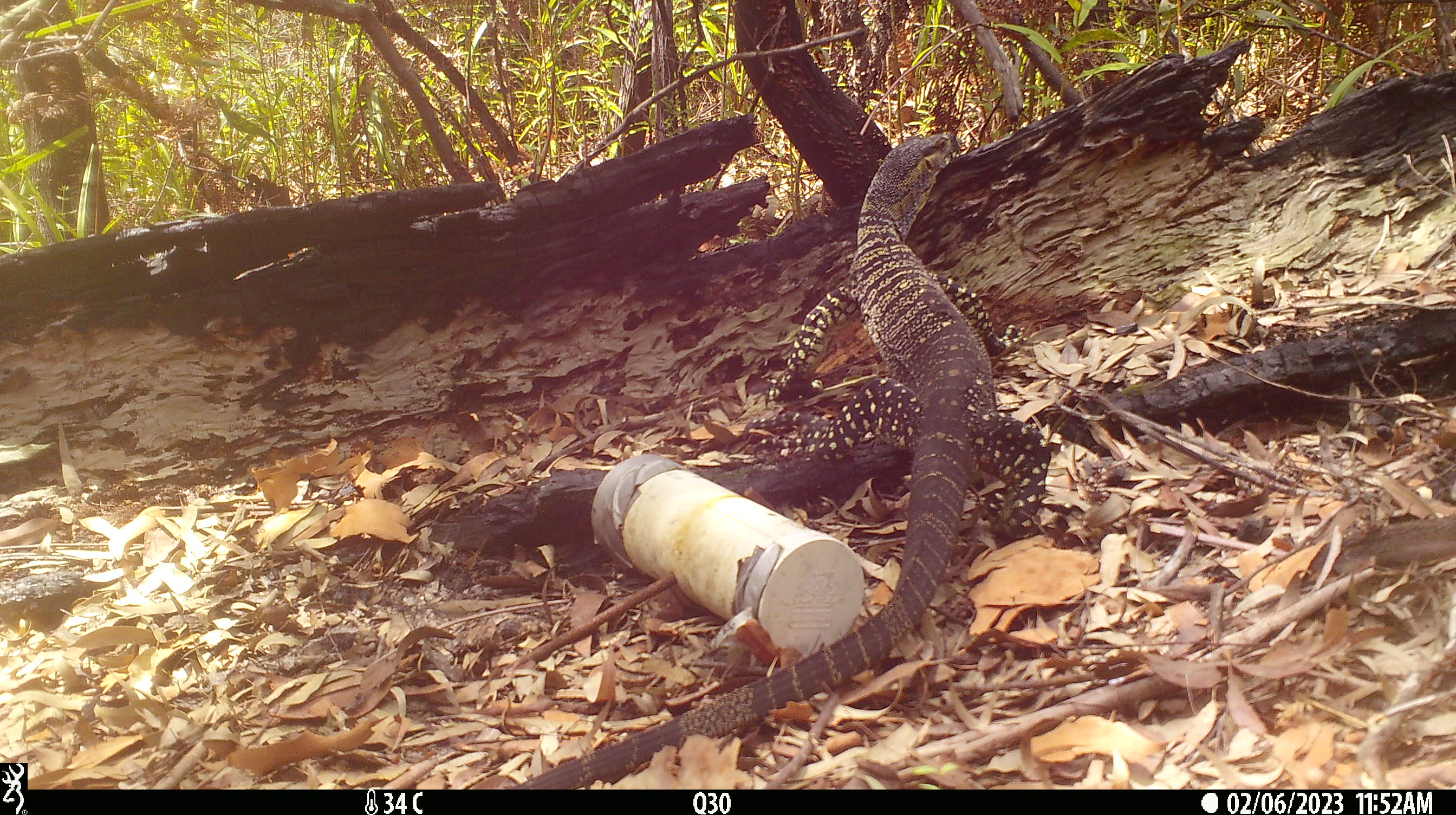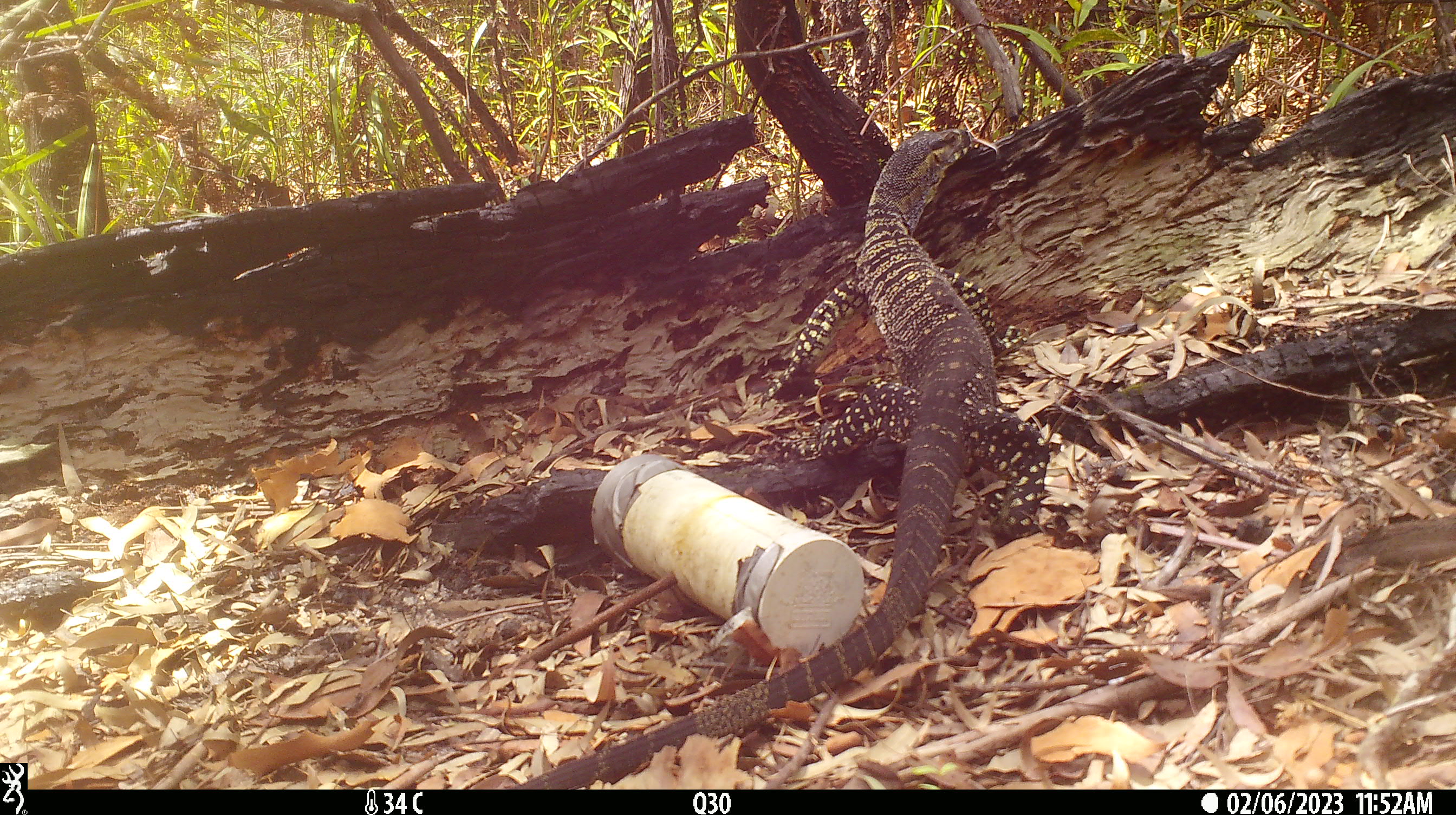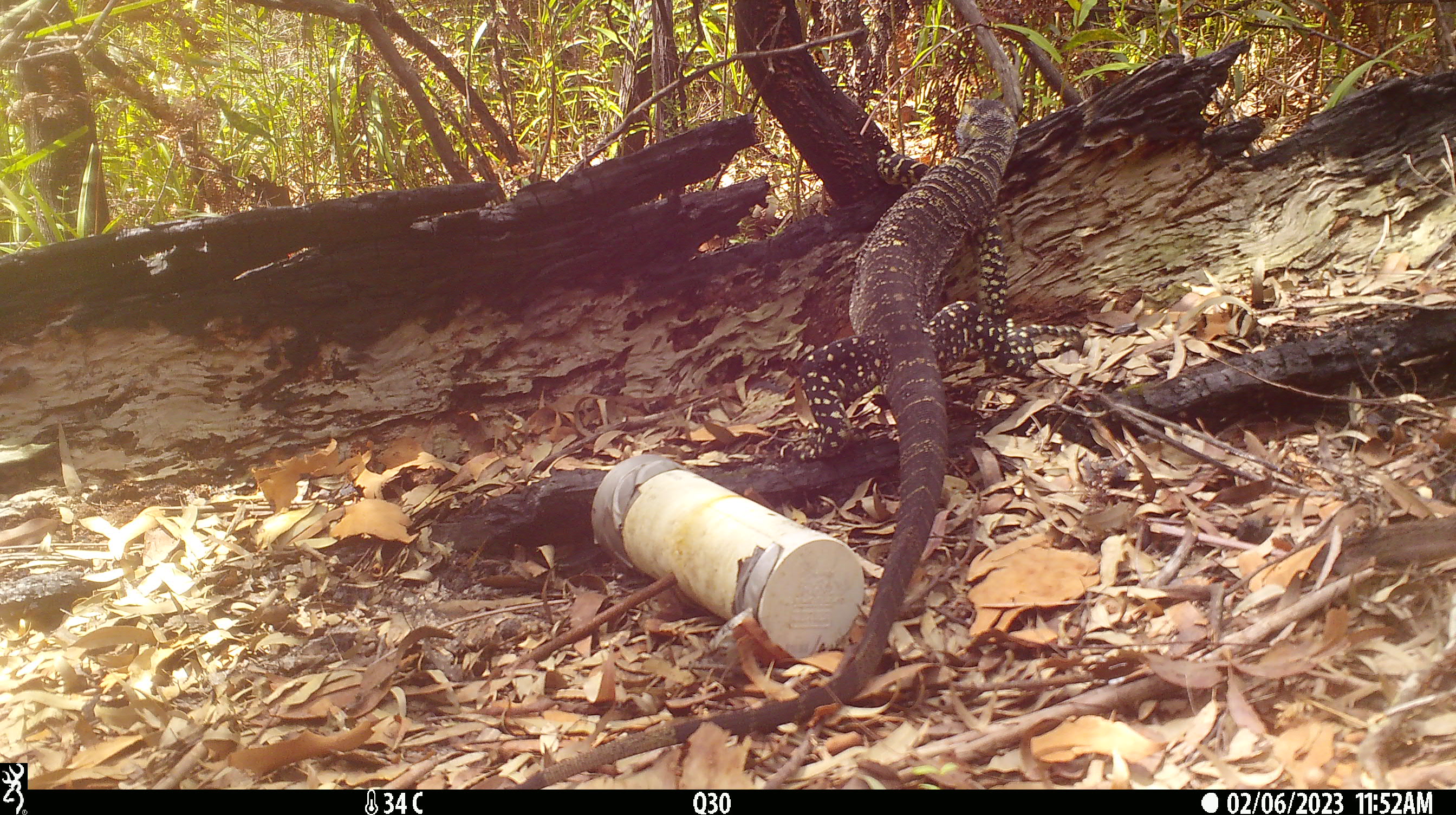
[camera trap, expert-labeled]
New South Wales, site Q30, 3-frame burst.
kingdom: Animalia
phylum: Chordata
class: Reptilia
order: Squamata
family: Varanidae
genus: Varanus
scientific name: Varanus varius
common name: lace monitor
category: goanna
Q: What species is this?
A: Goanna (lace monitor) (Varanus varius).